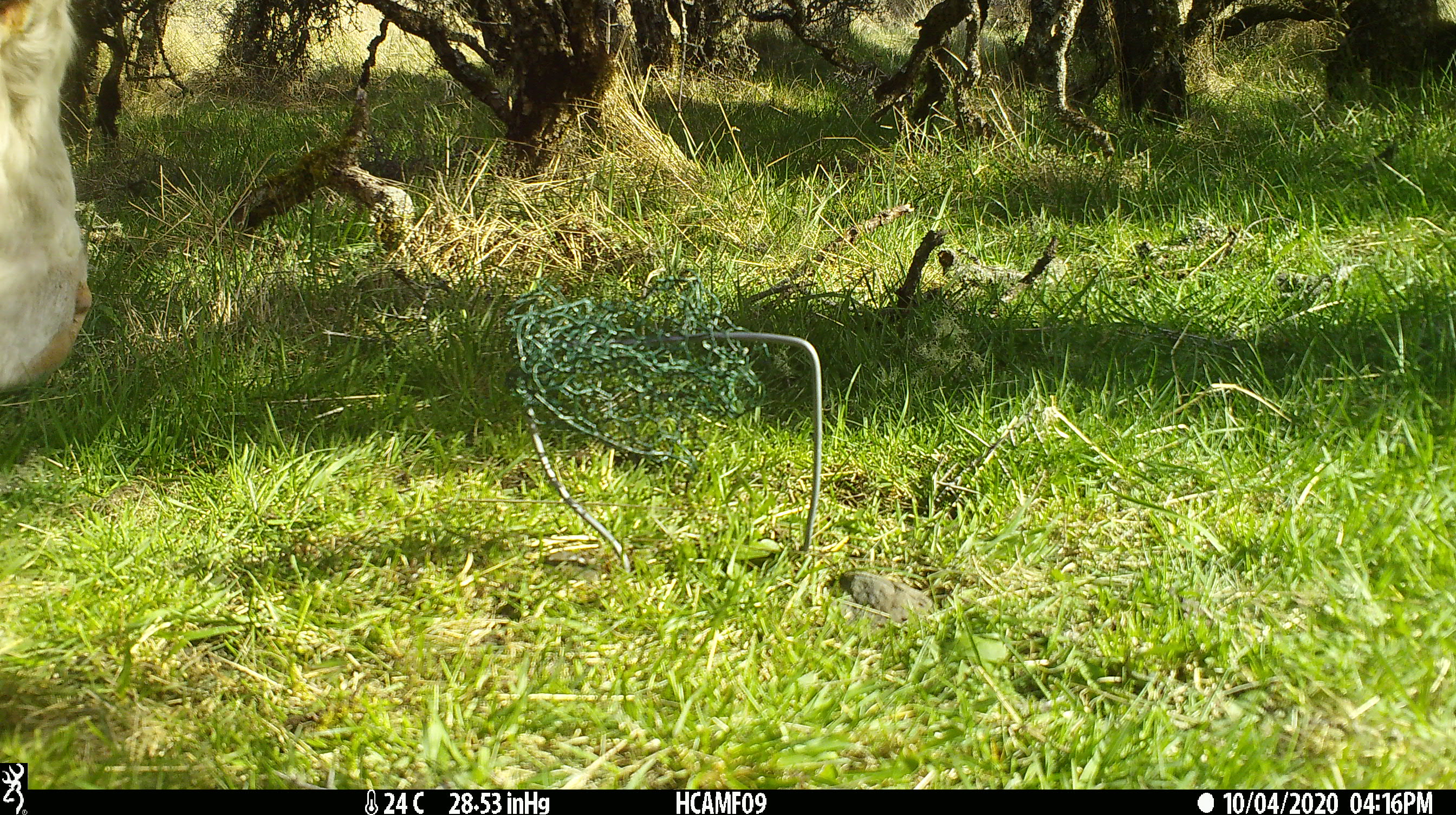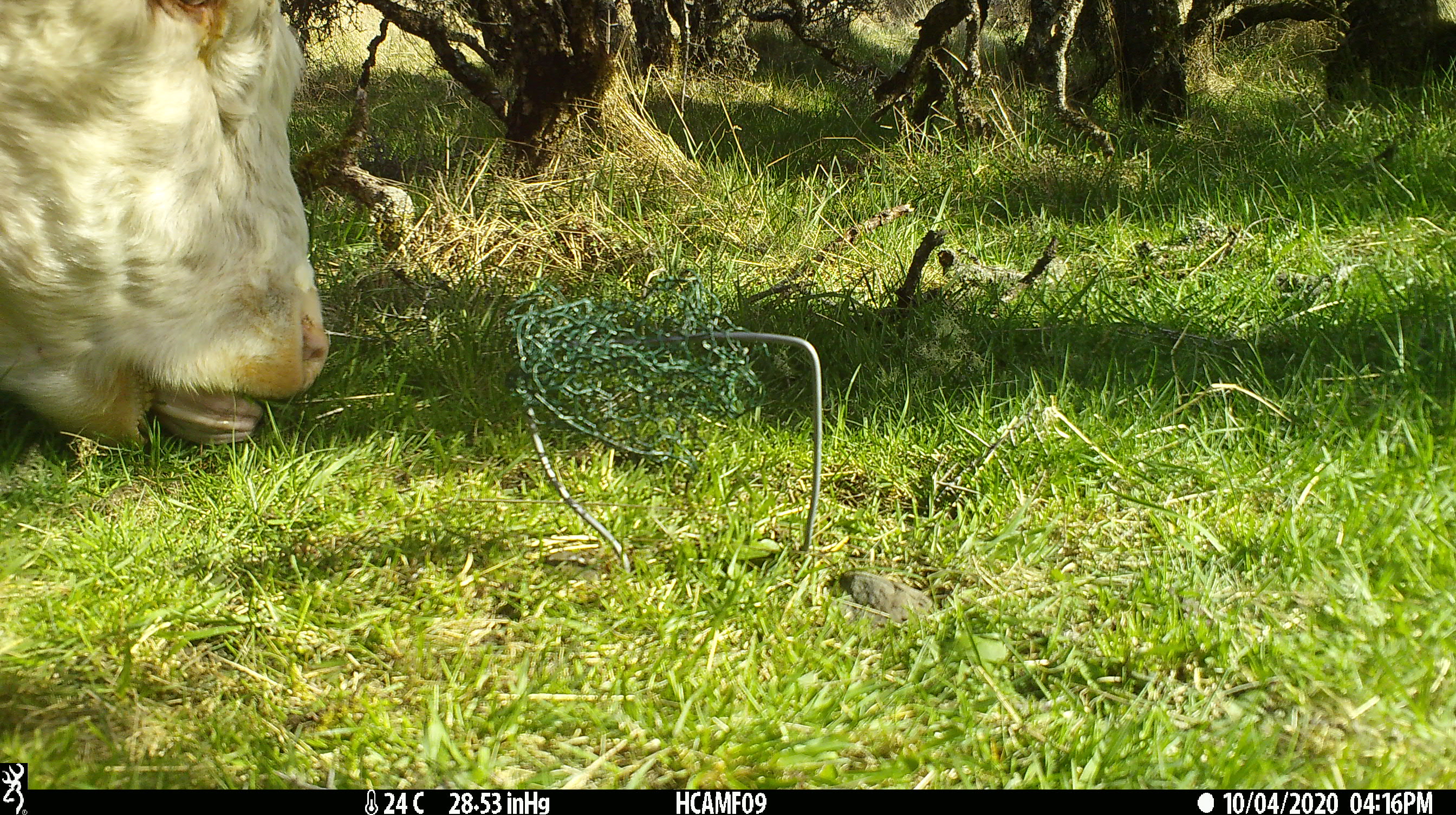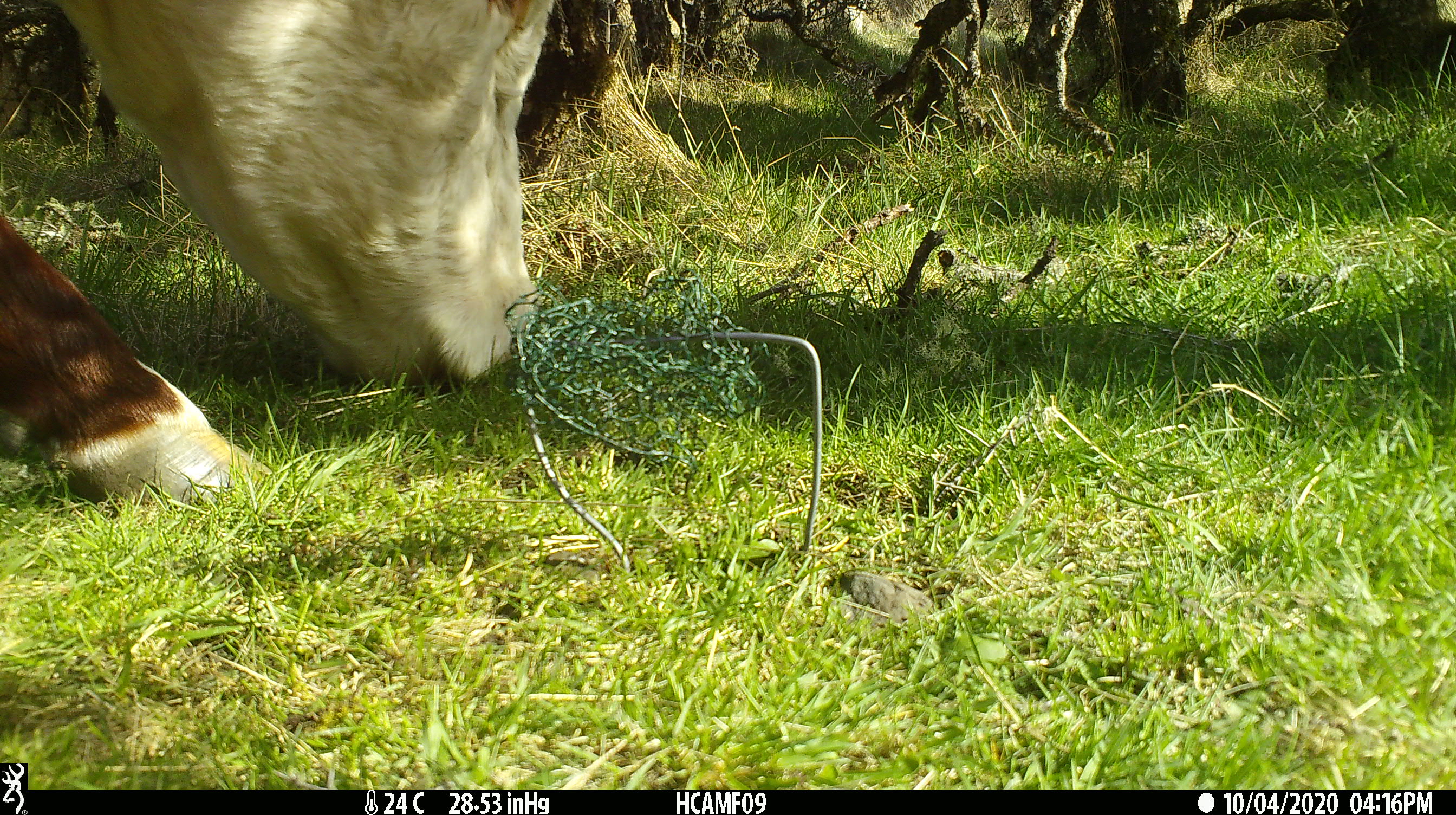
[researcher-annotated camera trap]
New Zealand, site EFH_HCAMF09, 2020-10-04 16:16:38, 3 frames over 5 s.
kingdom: Animalia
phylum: Chordata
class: Mammalia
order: Artiodactyla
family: Bovidae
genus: Bos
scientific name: Bos taurus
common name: domestic cow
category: cow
Cow (domestic cow) (Bos taurus).